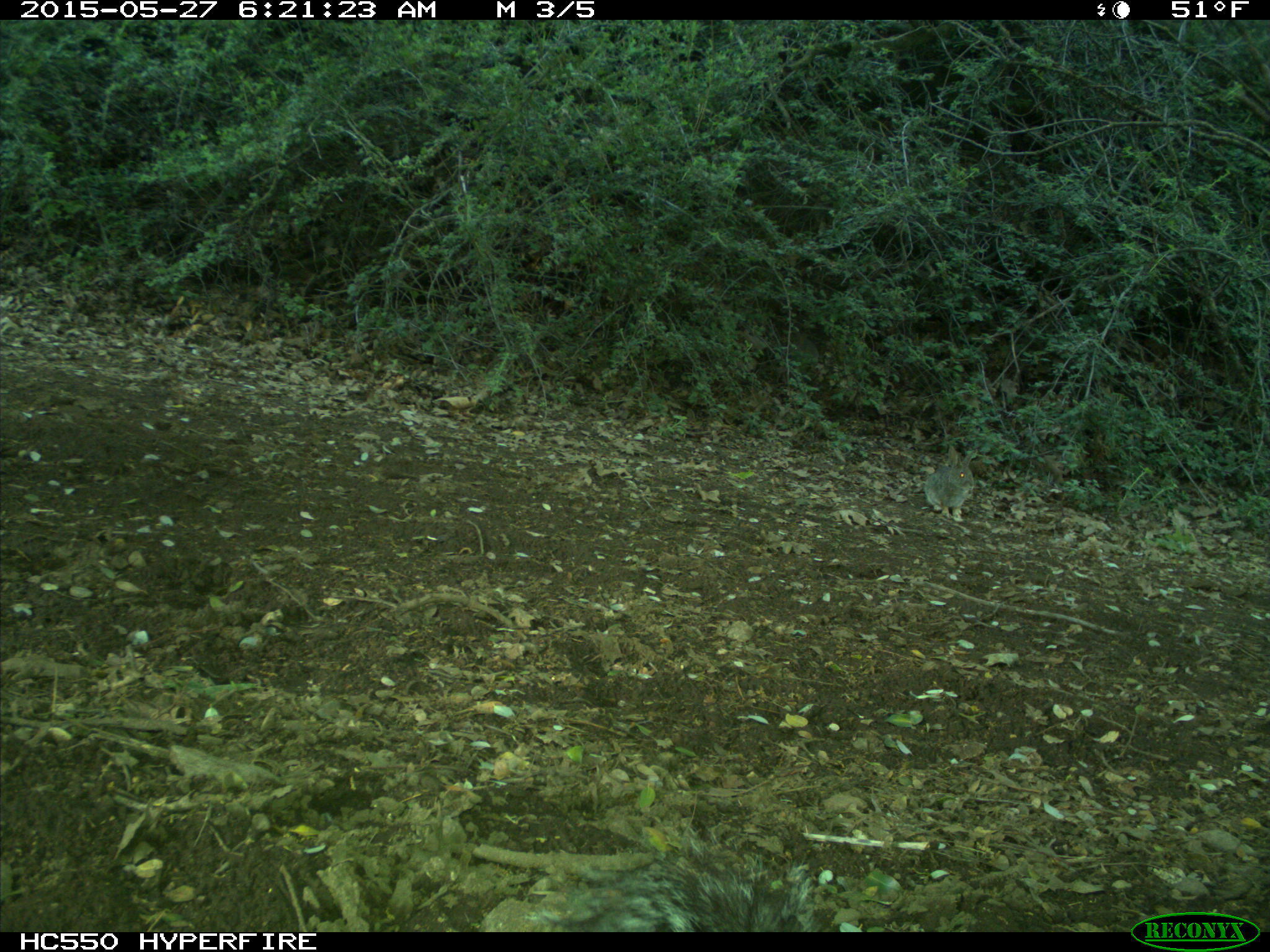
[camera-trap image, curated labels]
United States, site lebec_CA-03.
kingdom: Animalia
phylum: Chordata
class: Mammalia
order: Rodentia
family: Sciuridae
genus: Sciurus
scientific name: Sciurus carolinensis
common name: eastern gray squirrel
Sciurus carolinensis (eastern gray squirrel).